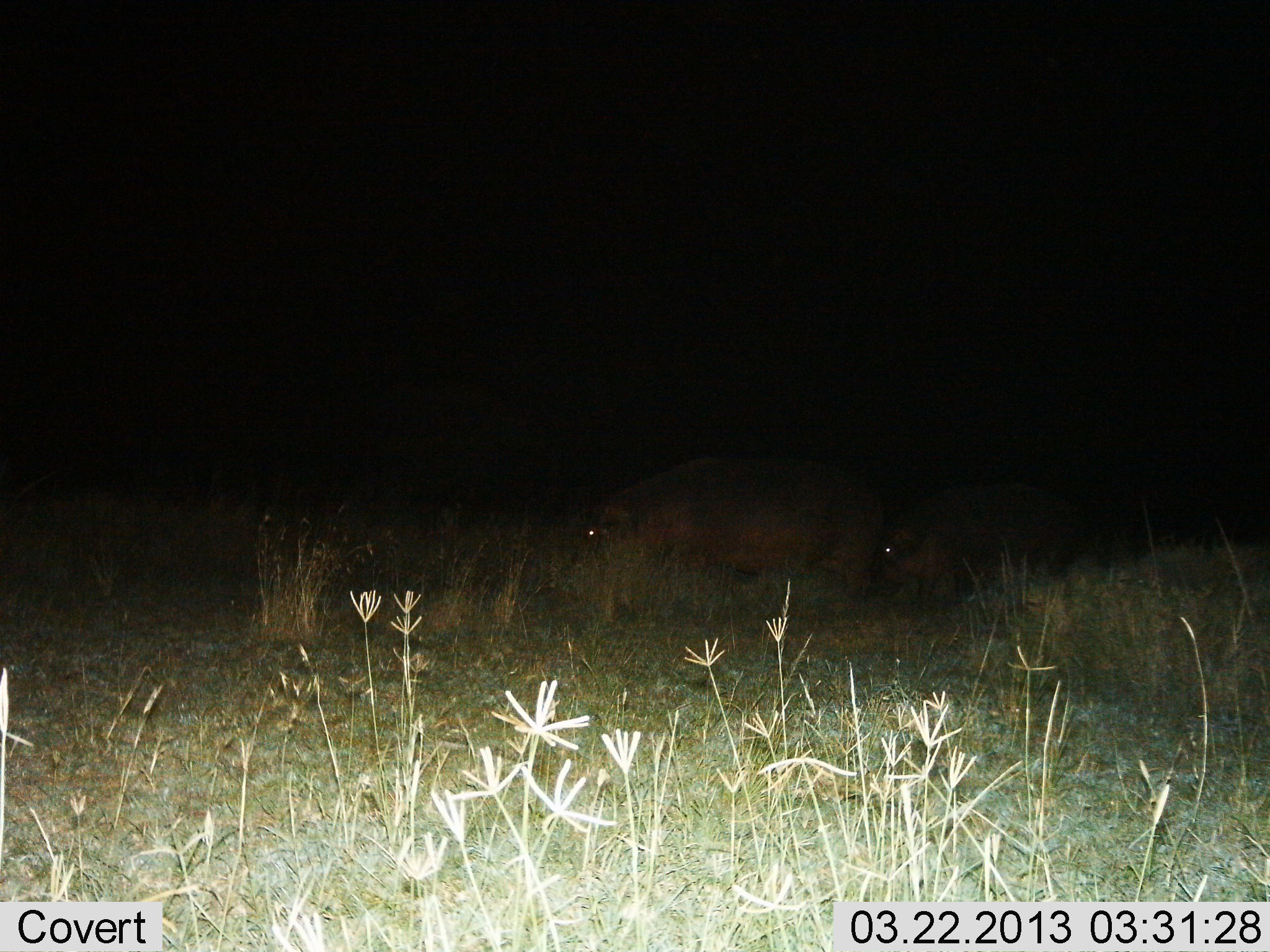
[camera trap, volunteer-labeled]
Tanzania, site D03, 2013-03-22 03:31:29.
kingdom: Animalia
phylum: Chordata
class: Mammalia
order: Artiodactyla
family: Hippopotamidae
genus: Hippopotamus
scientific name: Hippopotamus amphibius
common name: hippopotamus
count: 2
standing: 35%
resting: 5%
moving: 30%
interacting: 0%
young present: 20%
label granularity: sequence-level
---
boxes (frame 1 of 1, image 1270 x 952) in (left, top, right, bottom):
animal: (577, 456, 882, 603); (883, 481, 1083, 605)